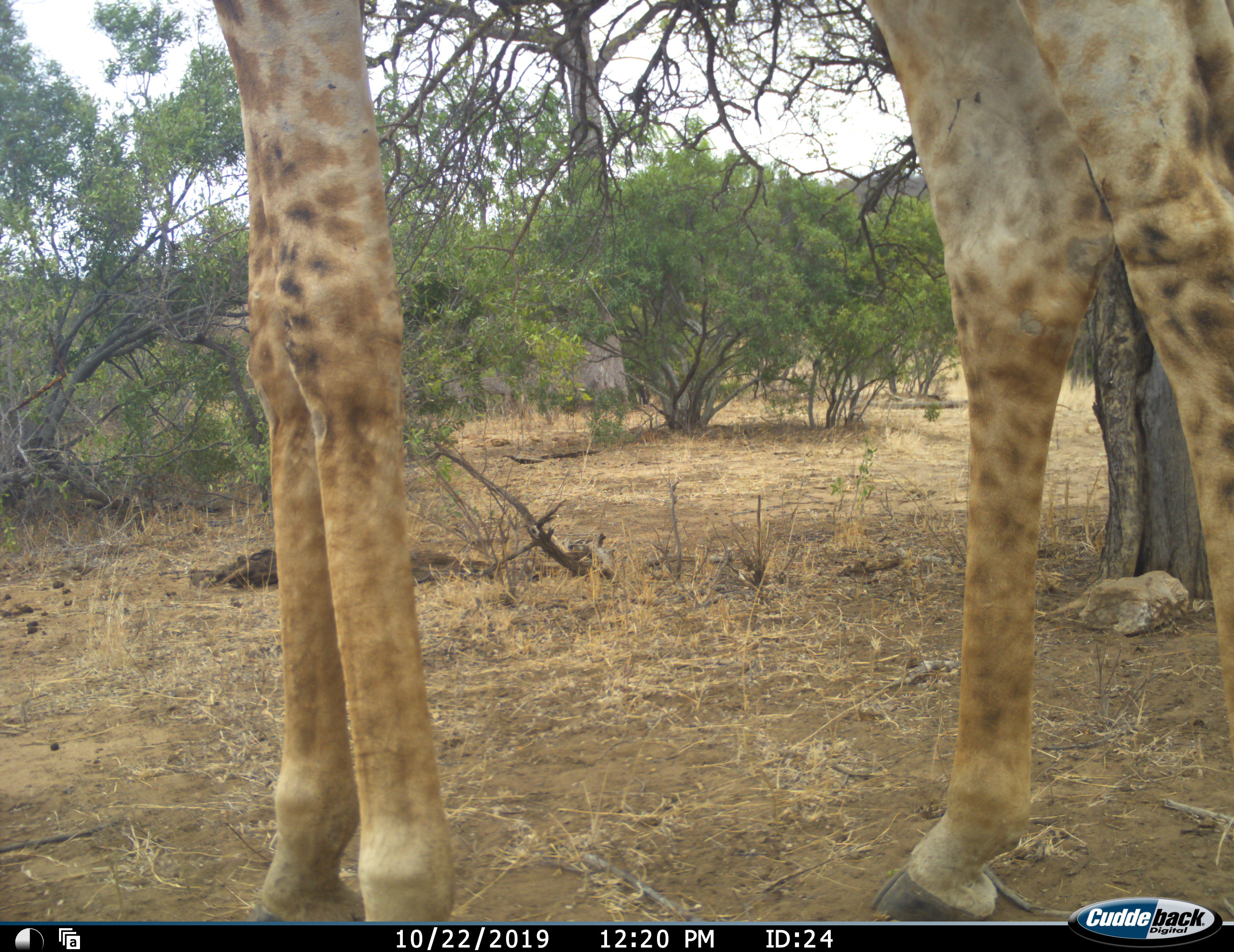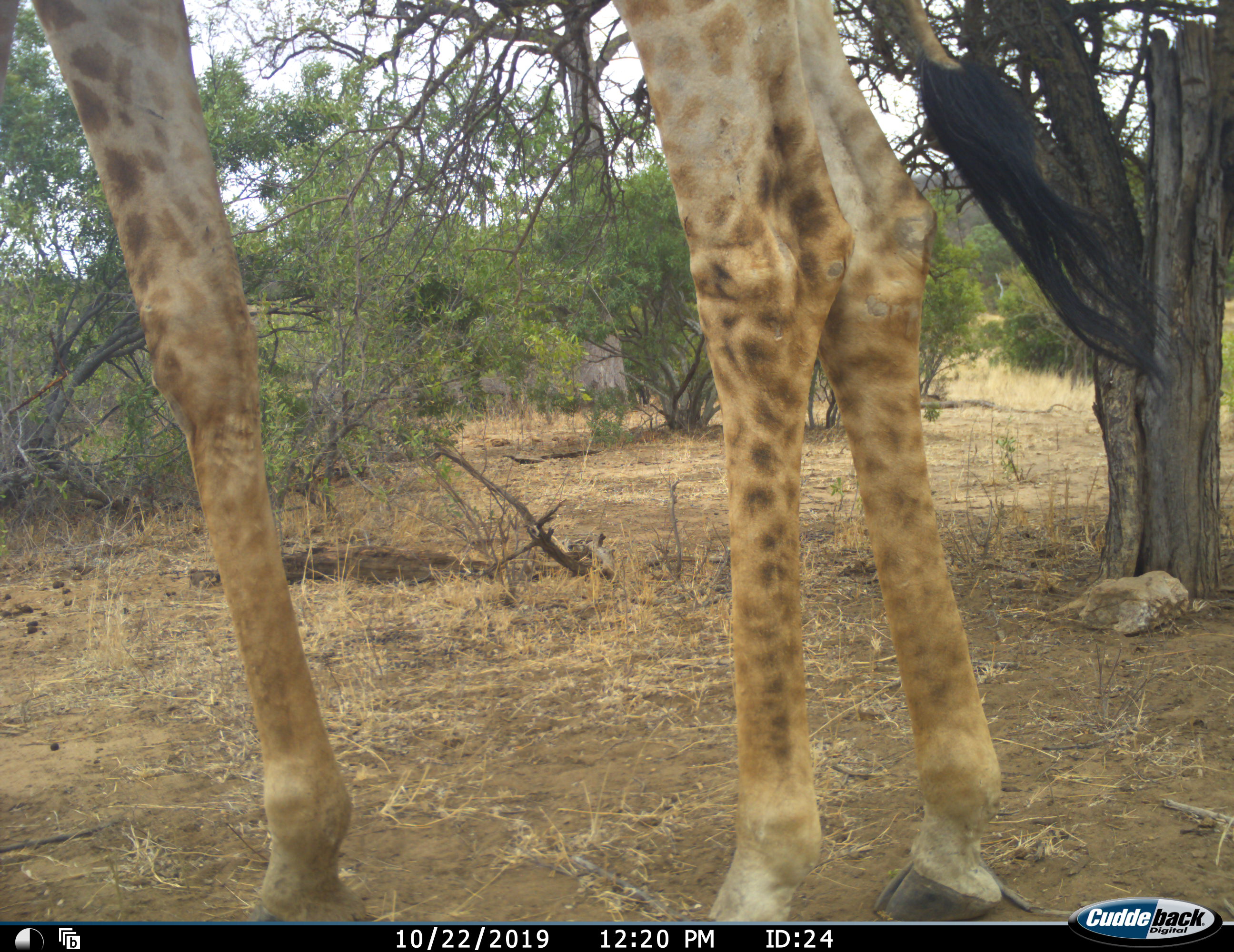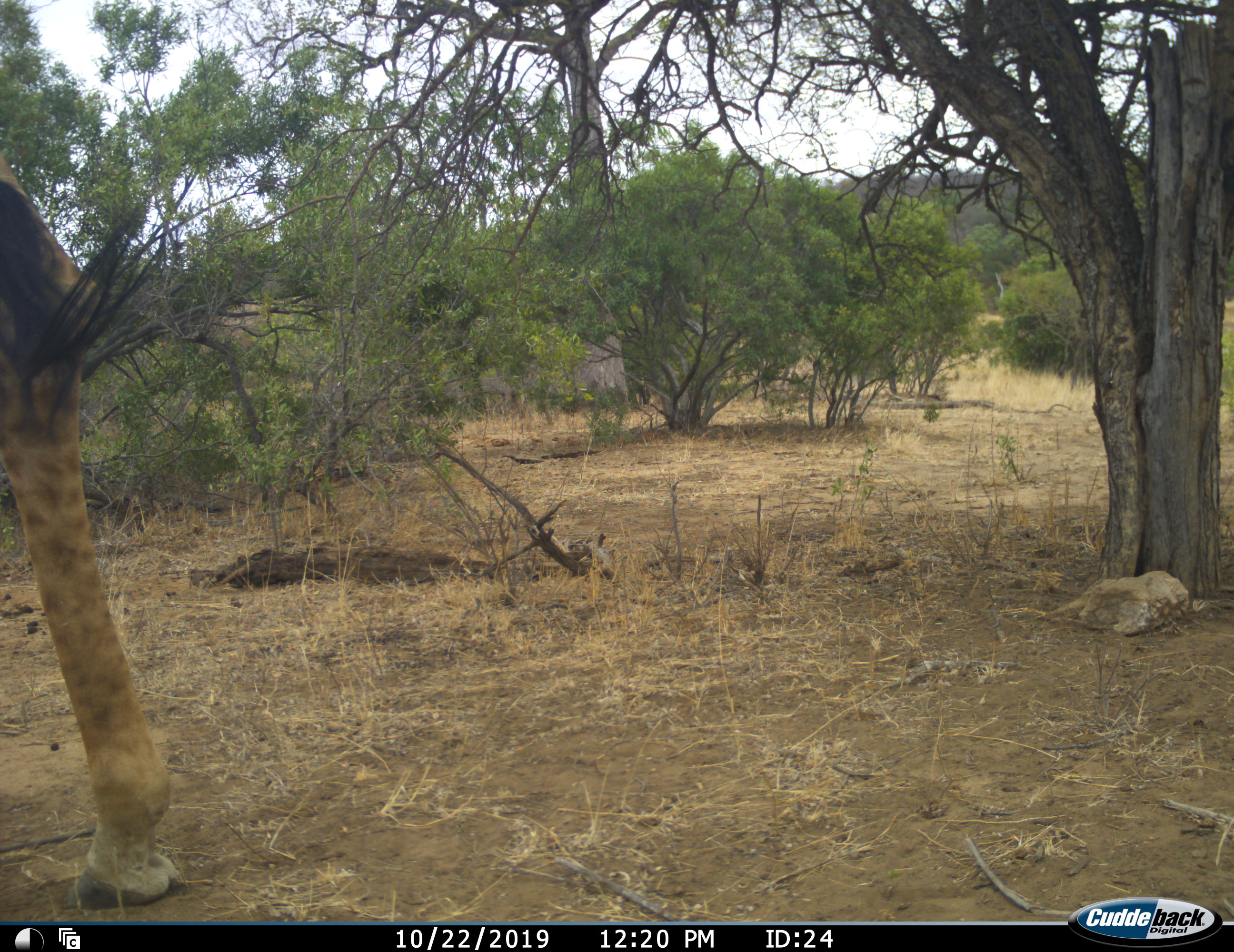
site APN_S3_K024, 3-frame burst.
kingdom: Animalia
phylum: Chordata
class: Mammalia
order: Artiodactyla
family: Giraffidae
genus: Giraffa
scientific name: Giraffa camelopardalis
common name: giraffe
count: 1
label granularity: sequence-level